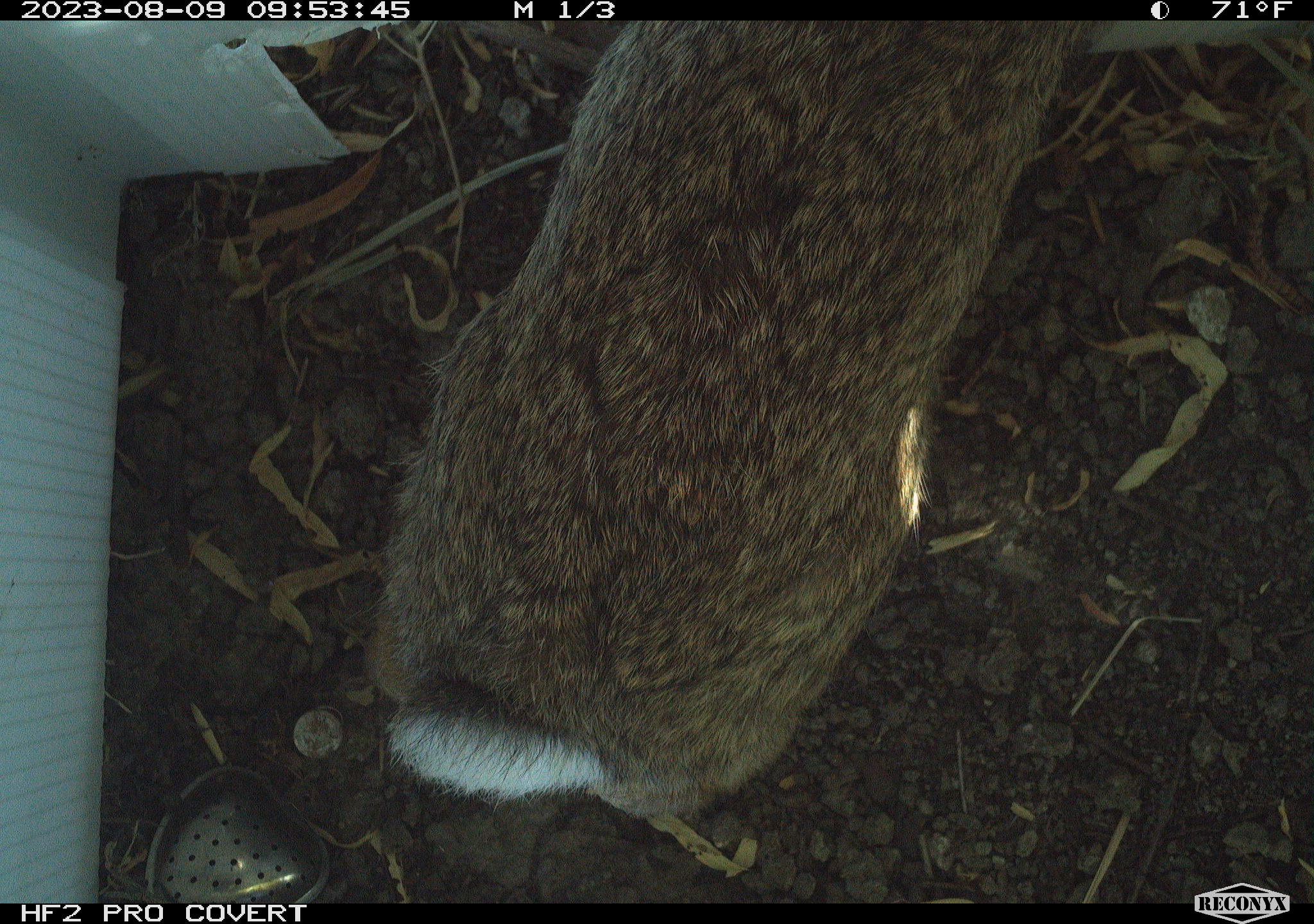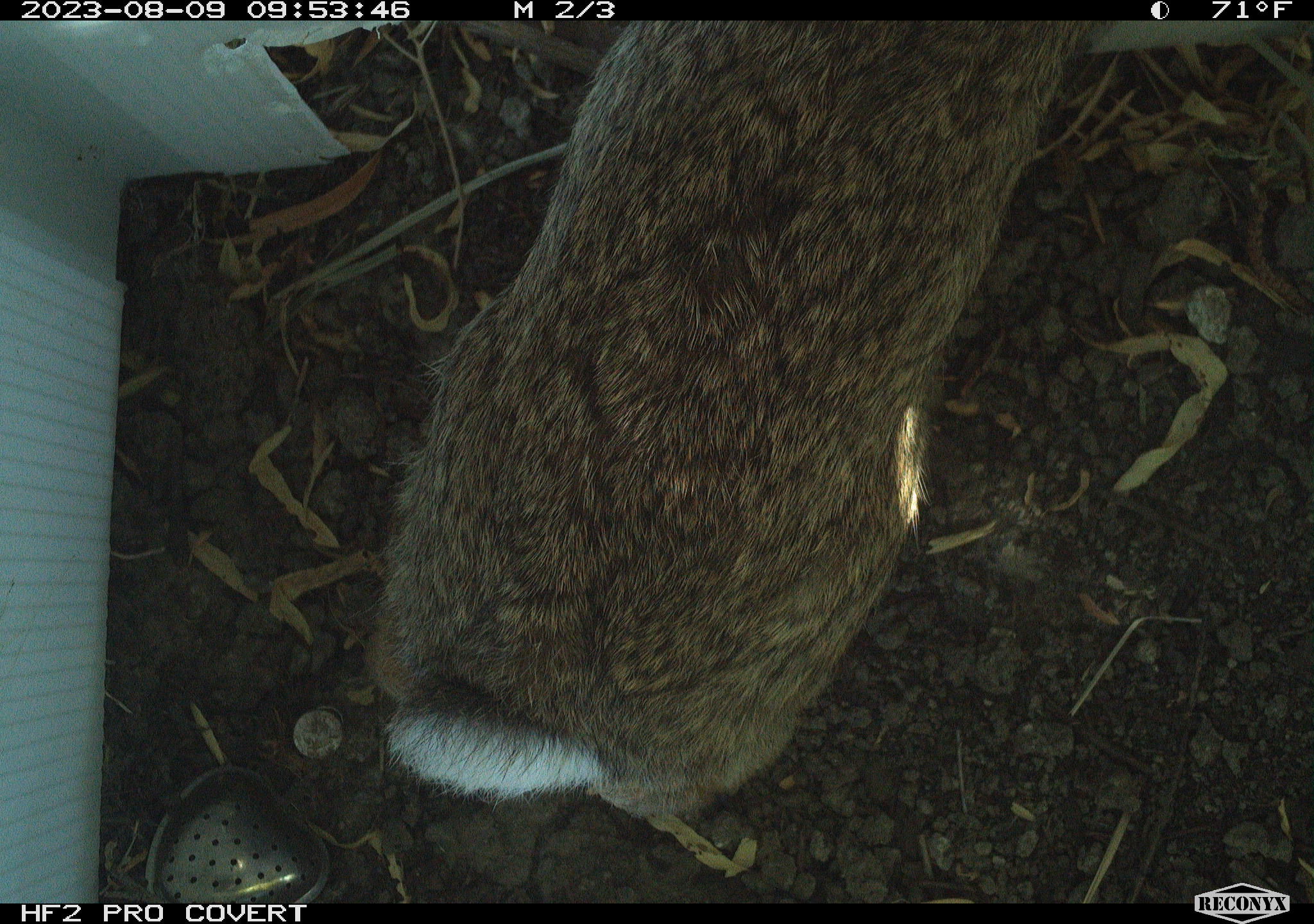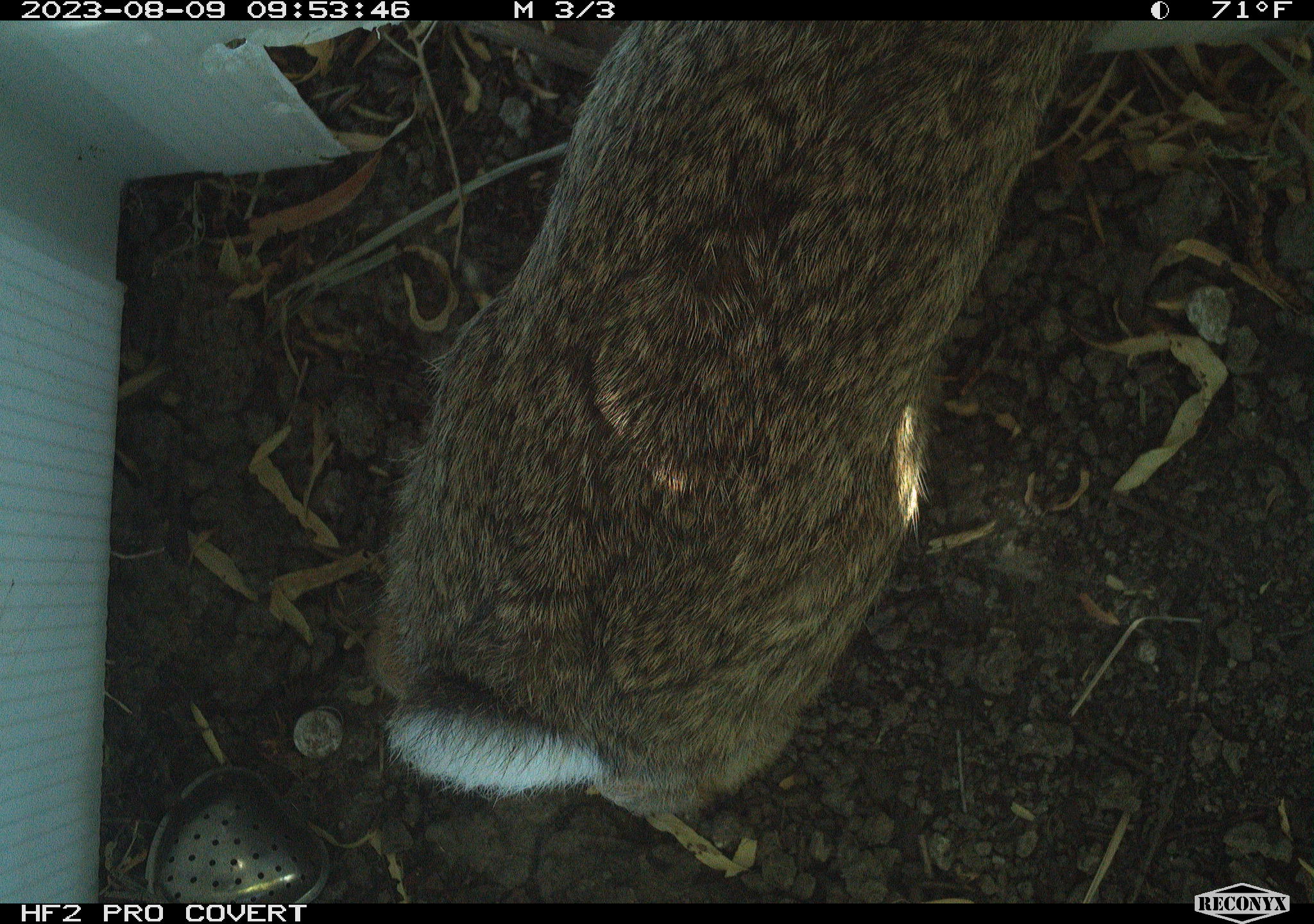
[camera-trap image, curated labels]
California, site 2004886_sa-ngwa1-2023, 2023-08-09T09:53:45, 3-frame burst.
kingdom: Animalia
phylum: Chordata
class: Mammalia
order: Lagomorpha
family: Leporidae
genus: Sylvilagus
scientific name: Sylvilagus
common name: cottontail rabbits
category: sylvilagus species